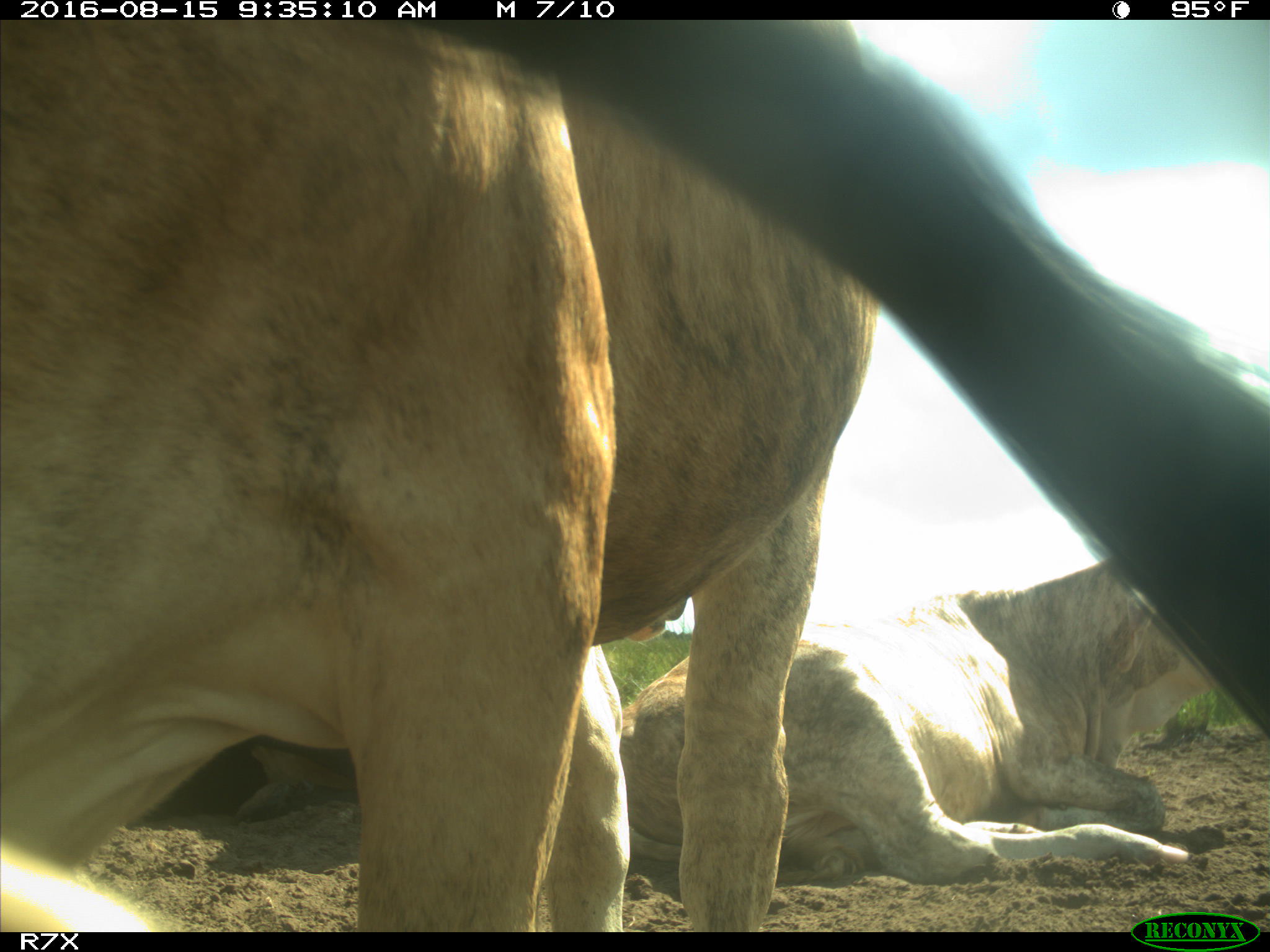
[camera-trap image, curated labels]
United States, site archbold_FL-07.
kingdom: Animalia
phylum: Chordata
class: Mammalia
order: Artiodactyla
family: Bovidae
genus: Bos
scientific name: Bos taurus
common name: domestic cow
Bos taurus (domestic cow).